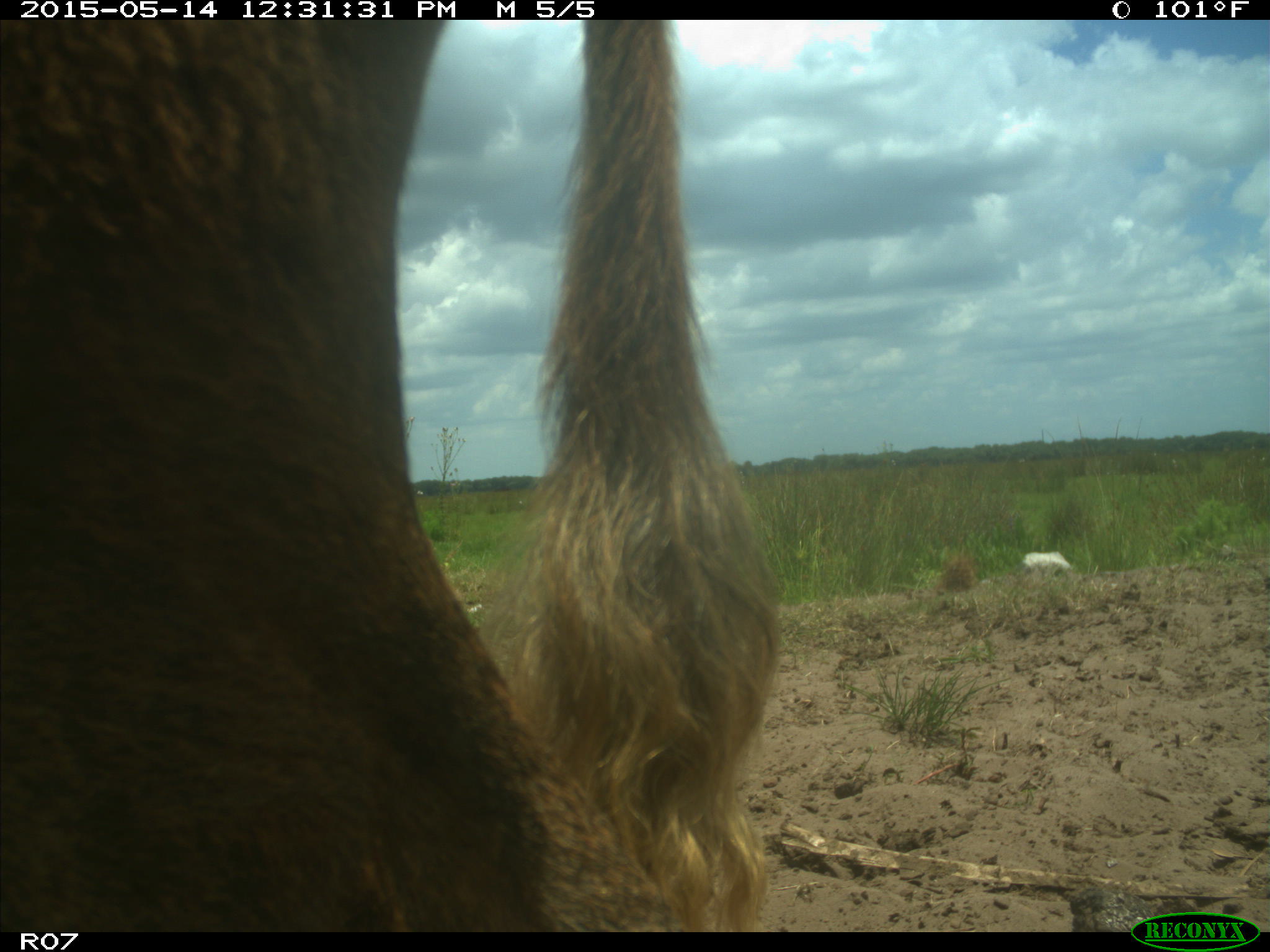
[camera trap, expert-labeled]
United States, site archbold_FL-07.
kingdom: Animalia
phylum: Chordata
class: Mammalia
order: Artiodactyla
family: Bovidae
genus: Bos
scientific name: Bos taurus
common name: domestic cow